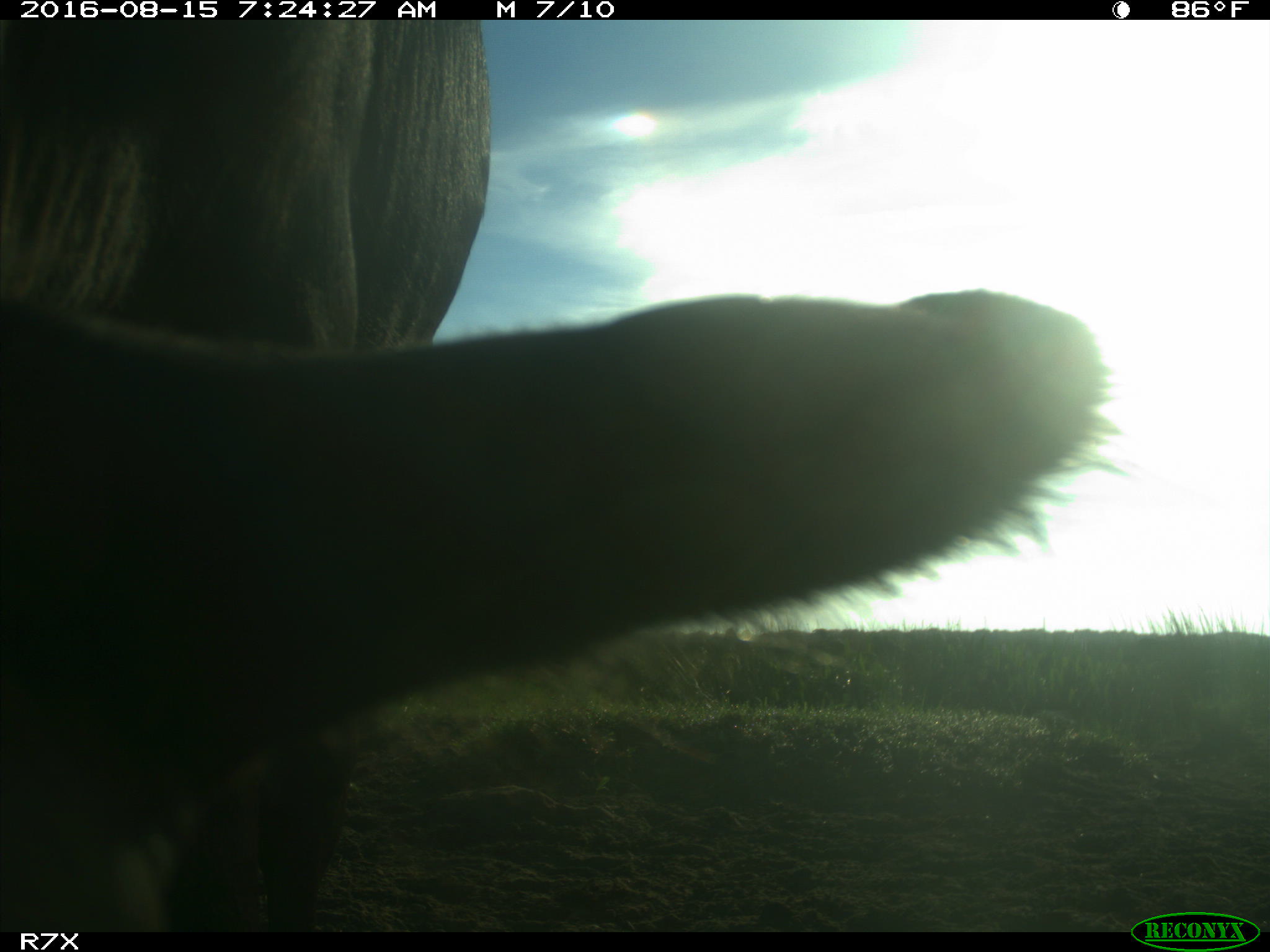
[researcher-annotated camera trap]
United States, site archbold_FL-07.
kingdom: Animalia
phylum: Chordata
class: Mammalia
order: Artiodactyla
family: Bovidae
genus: Bos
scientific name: Bos taurus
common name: domestic cow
Bos taurus (domestic cow).